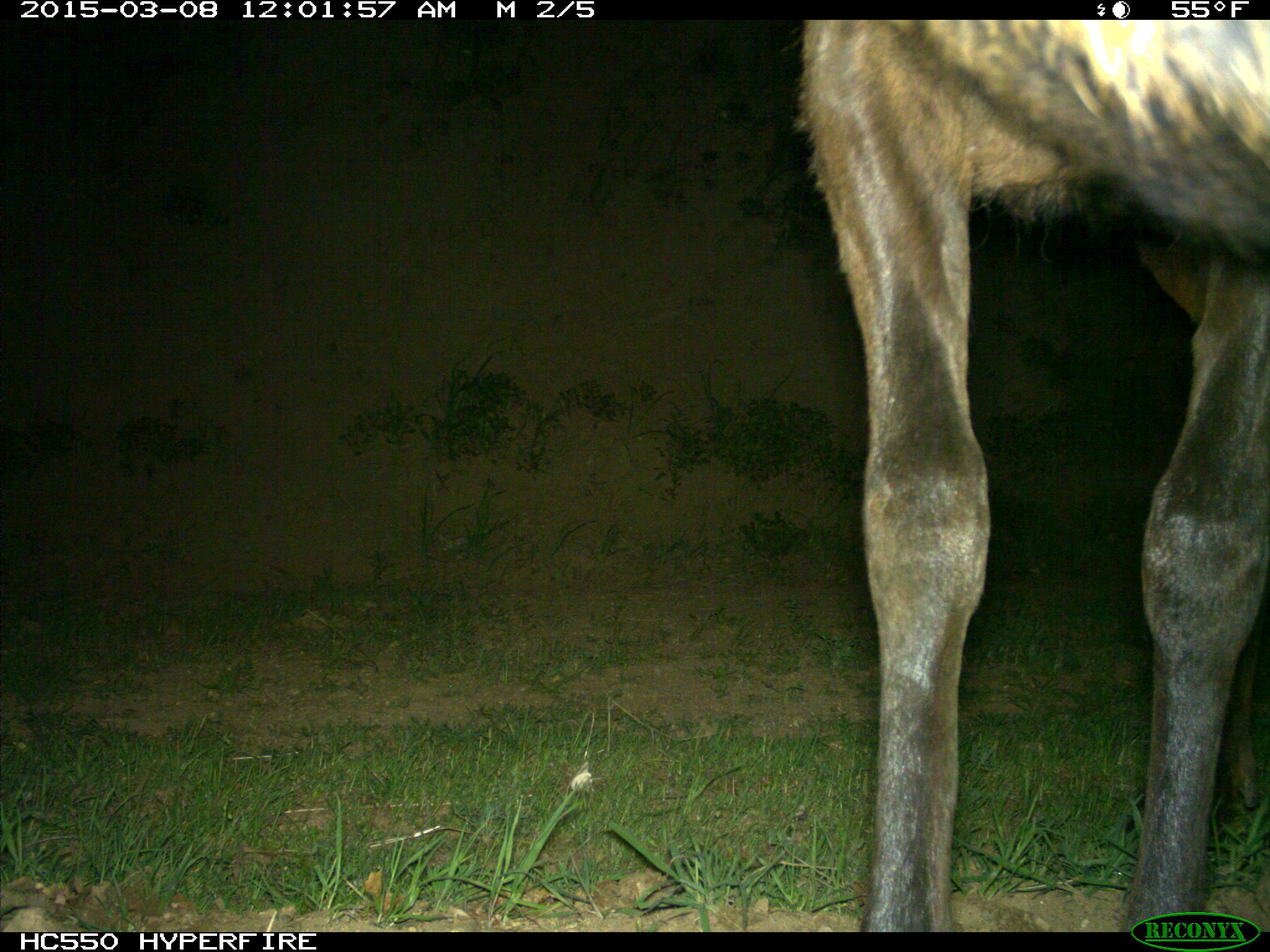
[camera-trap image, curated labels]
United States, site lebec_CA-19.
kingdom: Animalia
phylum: Chordata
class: Mammalia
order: Artiodactyla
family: Cervidae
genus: Cervus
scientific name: Cervus canadensis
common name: elk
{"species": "Cervus canadensis (elk)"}